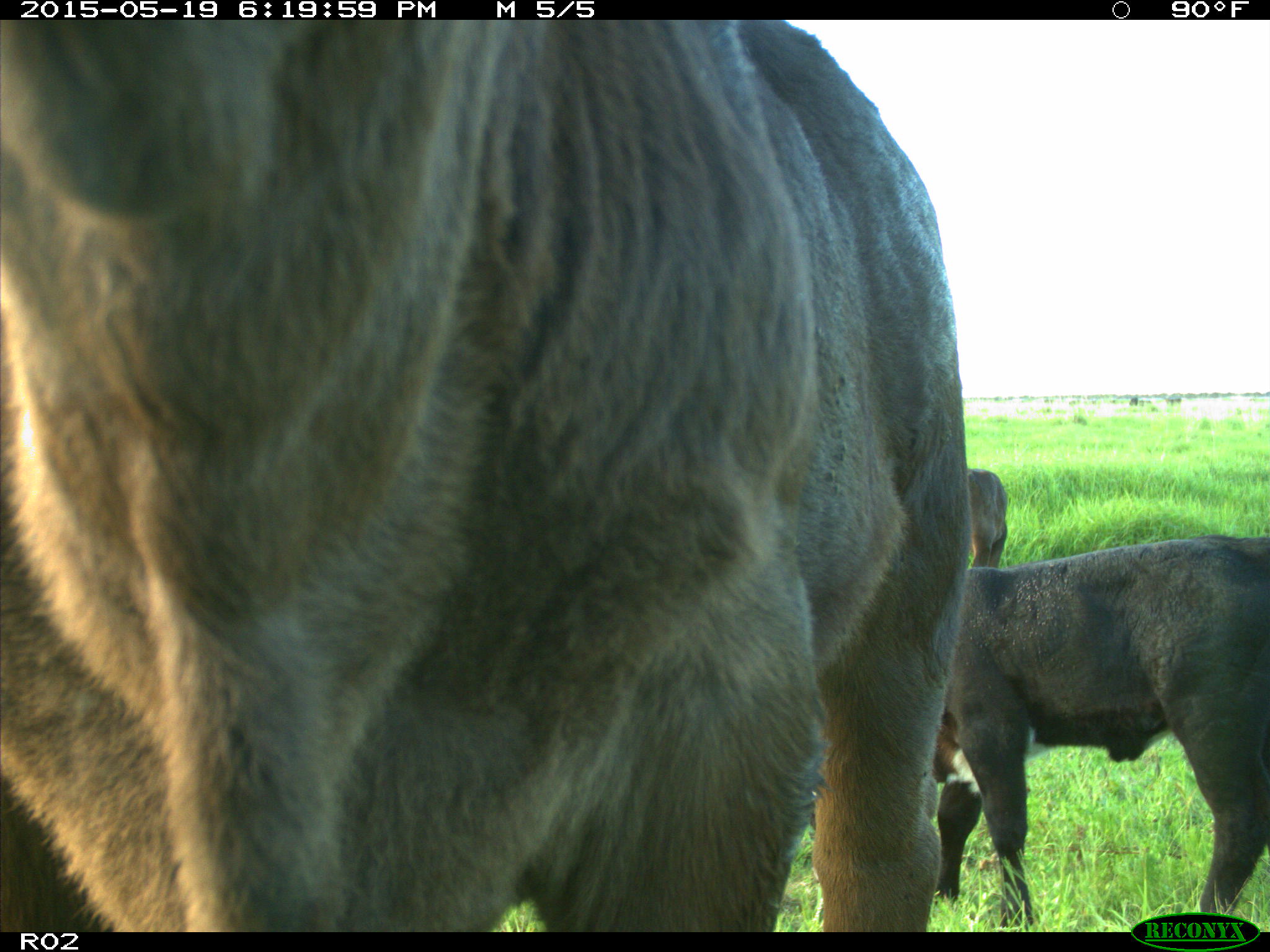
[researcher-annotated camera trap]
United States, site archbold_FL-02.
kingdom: Animalia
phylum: Chordata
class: Mammalia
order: Artiodactyla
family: Bovidae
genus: Bos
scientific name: Bos taurus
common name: domestic cow